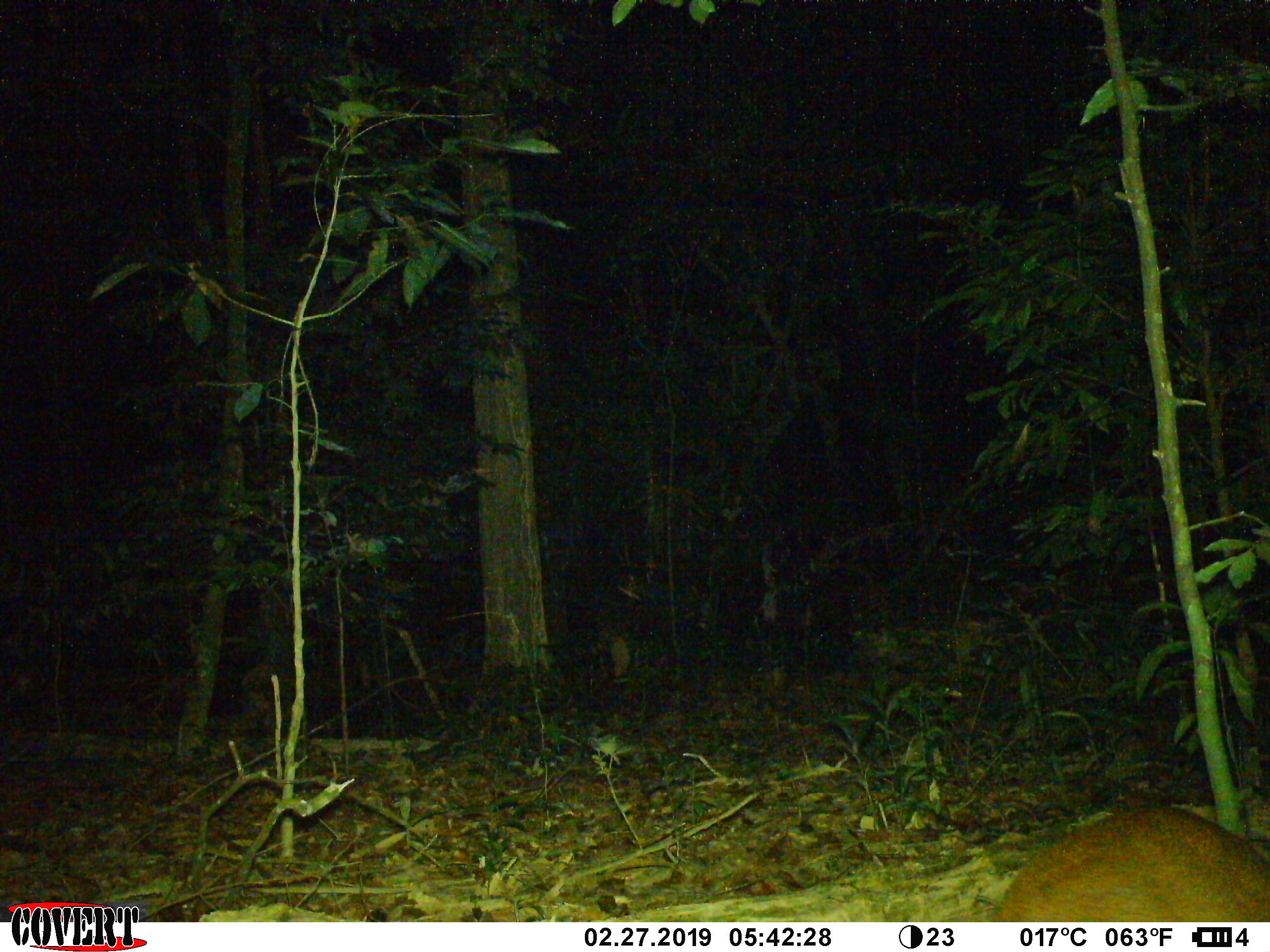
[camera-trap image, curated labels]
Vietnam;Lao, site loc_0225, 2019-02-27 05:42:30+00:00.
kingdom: Animalia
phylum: Chordata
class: Mammalia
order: Artiodactyla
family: Cervidae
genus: Muntiacus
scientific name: Muntiacus vuquangensis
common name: large-antlered muntjac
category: large antlered muntjac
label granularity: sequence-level